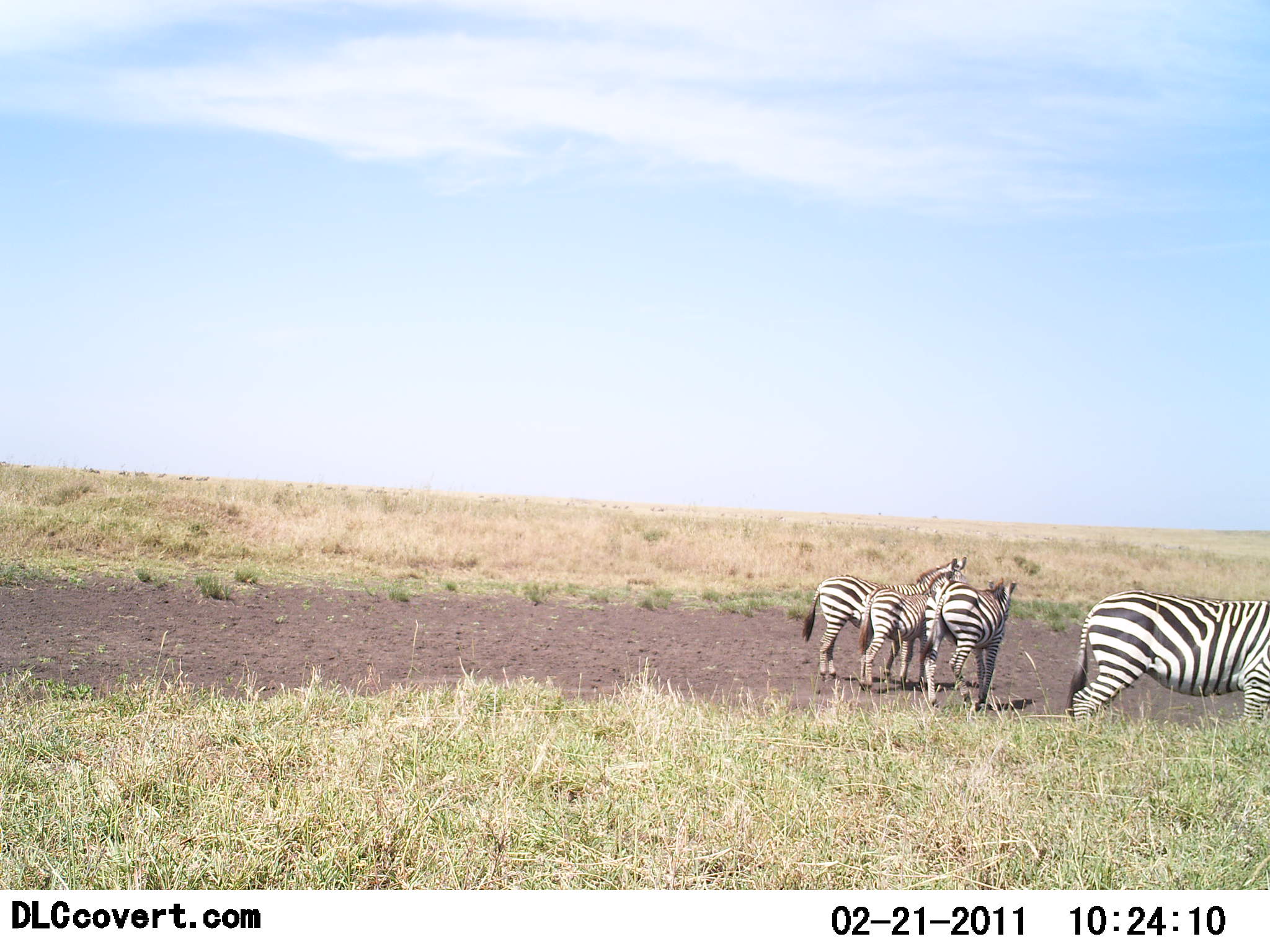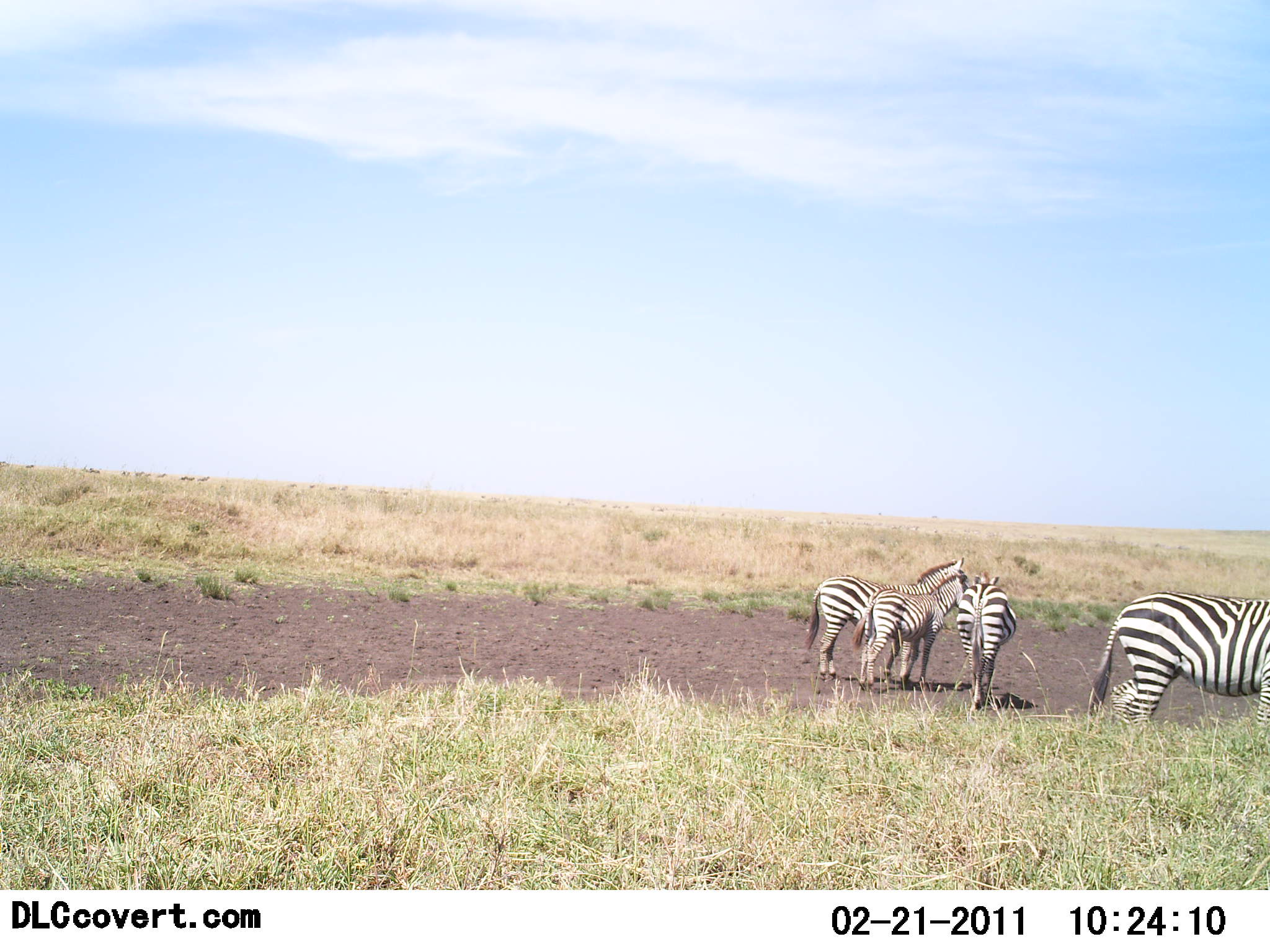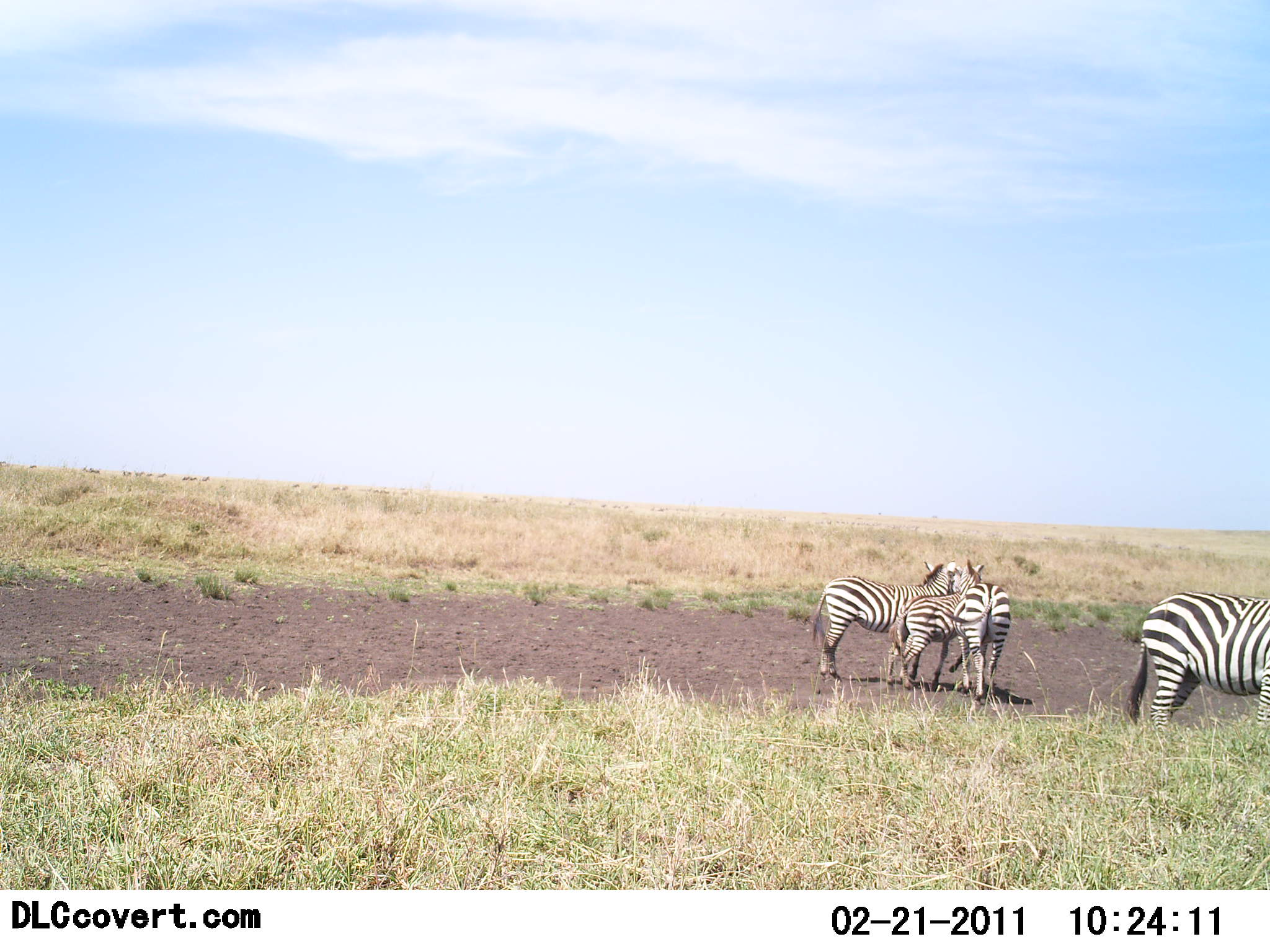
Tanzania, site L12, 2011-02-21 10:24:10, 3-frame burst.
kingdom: Animalia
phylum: Chordata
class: Mammalia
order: Perissodactyla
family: Equidae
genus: Equus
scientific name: Equus quagga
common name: plains zebra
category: zebra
Zebra (plains zebra) (Equus quagga), count 4. Behavior (volunteer vote fractions): standing 70%, resting 0%, moving 30%, interacting 30%. Young present (vote fraction): 40%. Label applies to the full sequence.